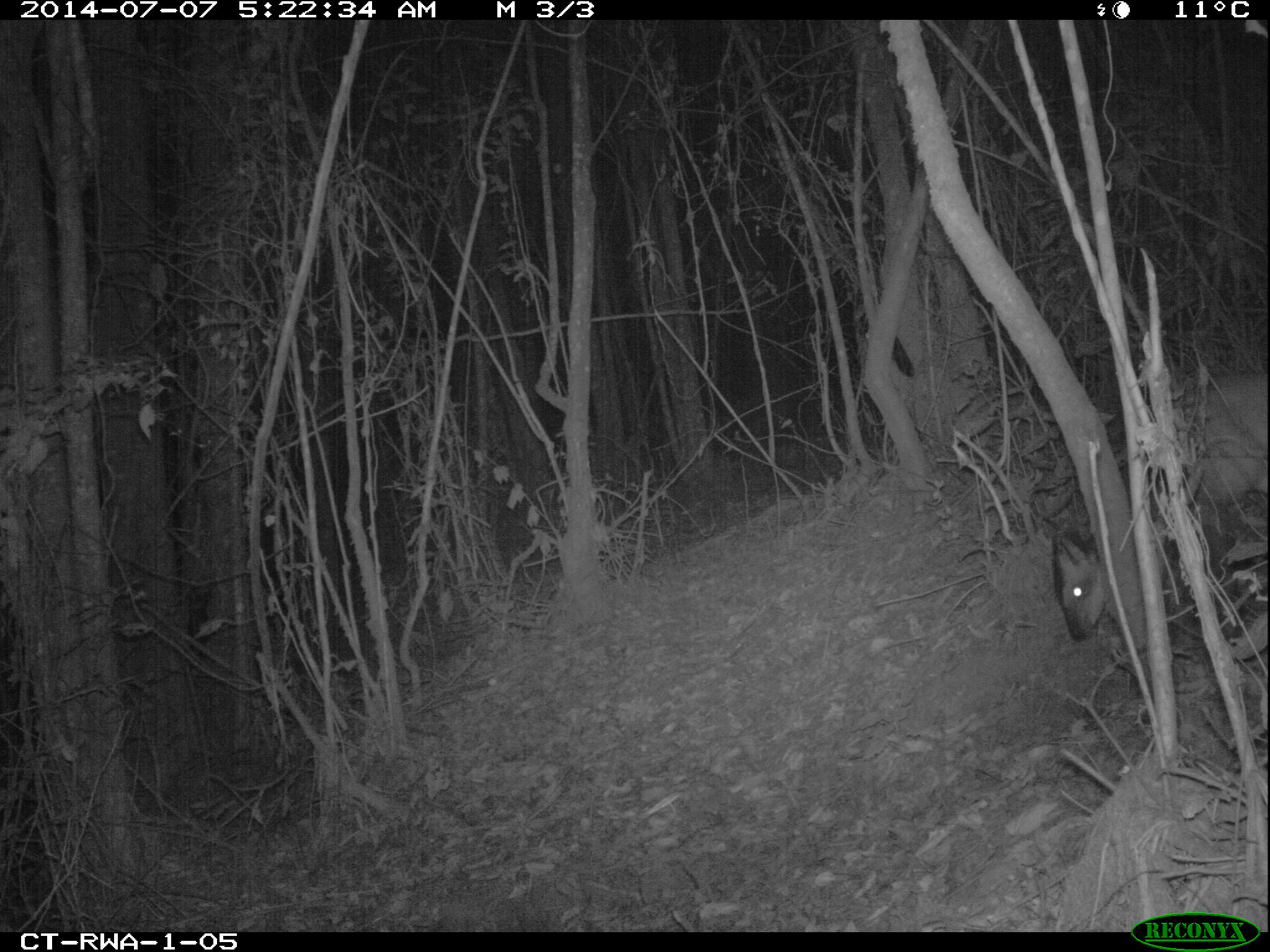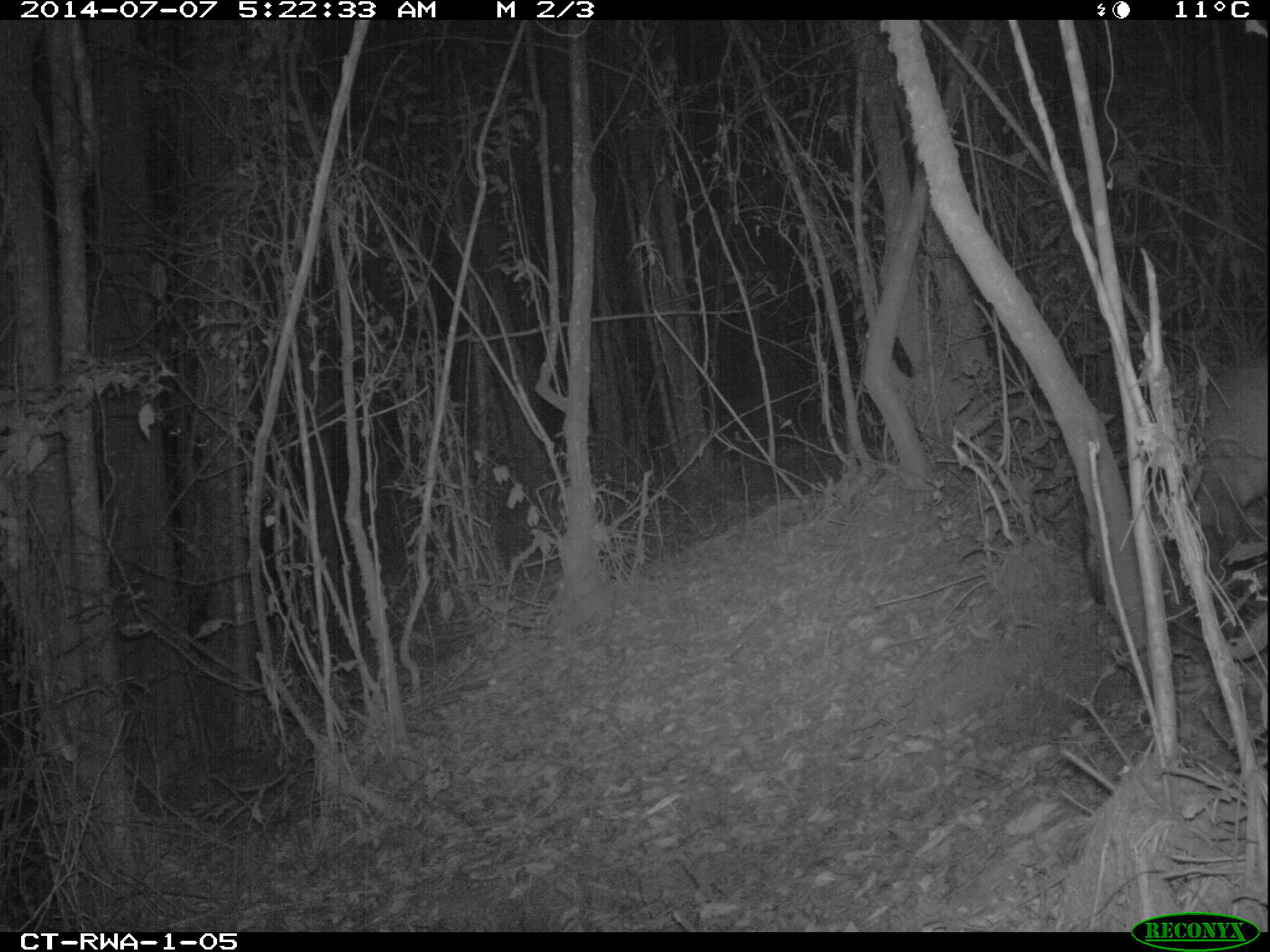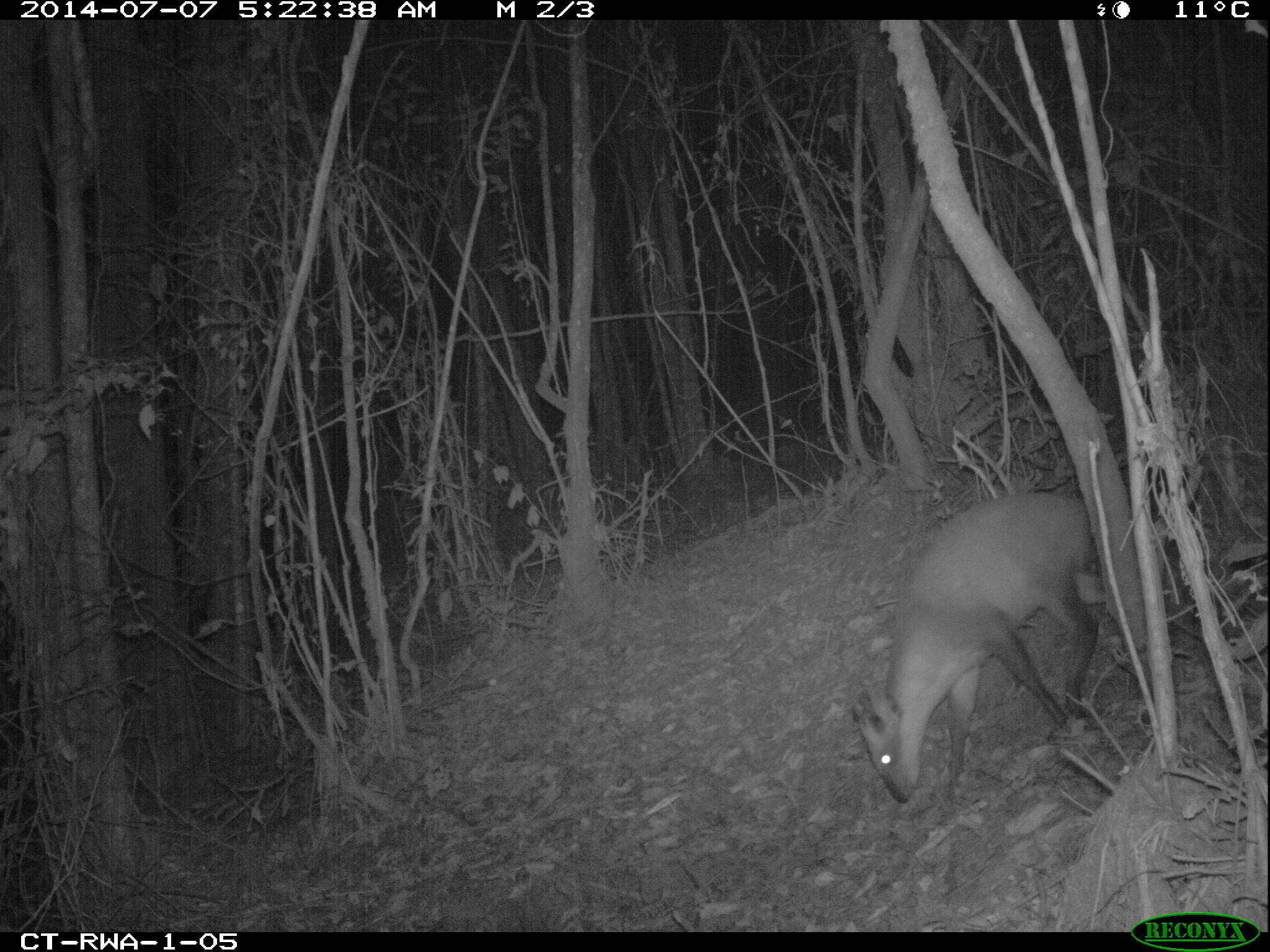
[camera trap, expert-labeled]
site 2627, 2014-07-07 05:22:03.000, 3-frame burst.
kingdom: Animalia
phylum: Chordata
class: Mammalia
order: Artiodactyla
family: Bovidae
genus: Cephalophus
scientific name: Cephalophus nigrifrons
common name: black-fronted duiker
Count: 1.